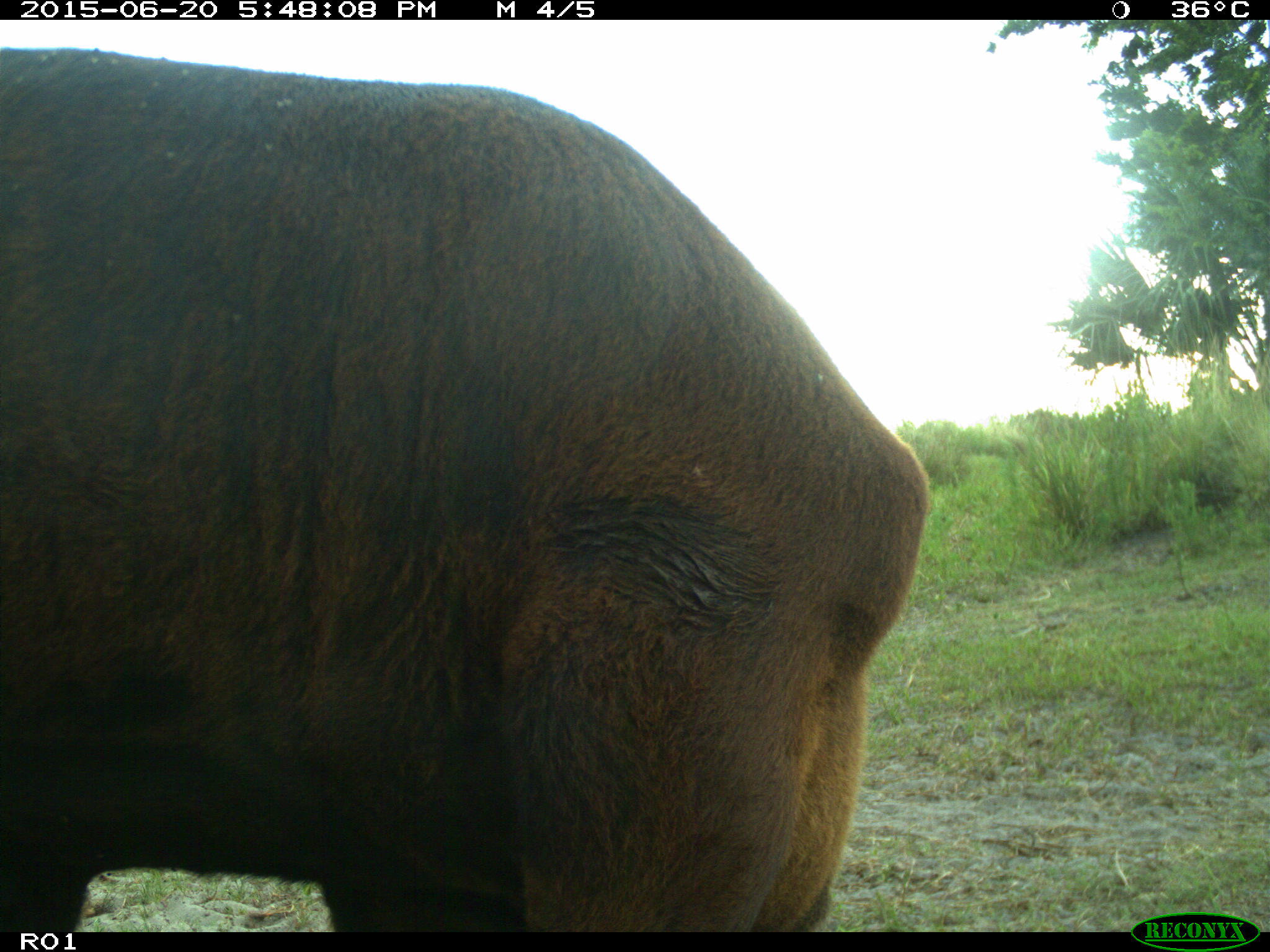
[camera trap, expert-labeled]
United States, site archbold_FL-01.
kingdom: Animalia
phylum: Chordata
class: Mammalia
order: Artiodactyla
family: Bovidae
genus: Bos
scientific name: Bos taurus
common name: domestic cow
Bos taurus (domestic cow).